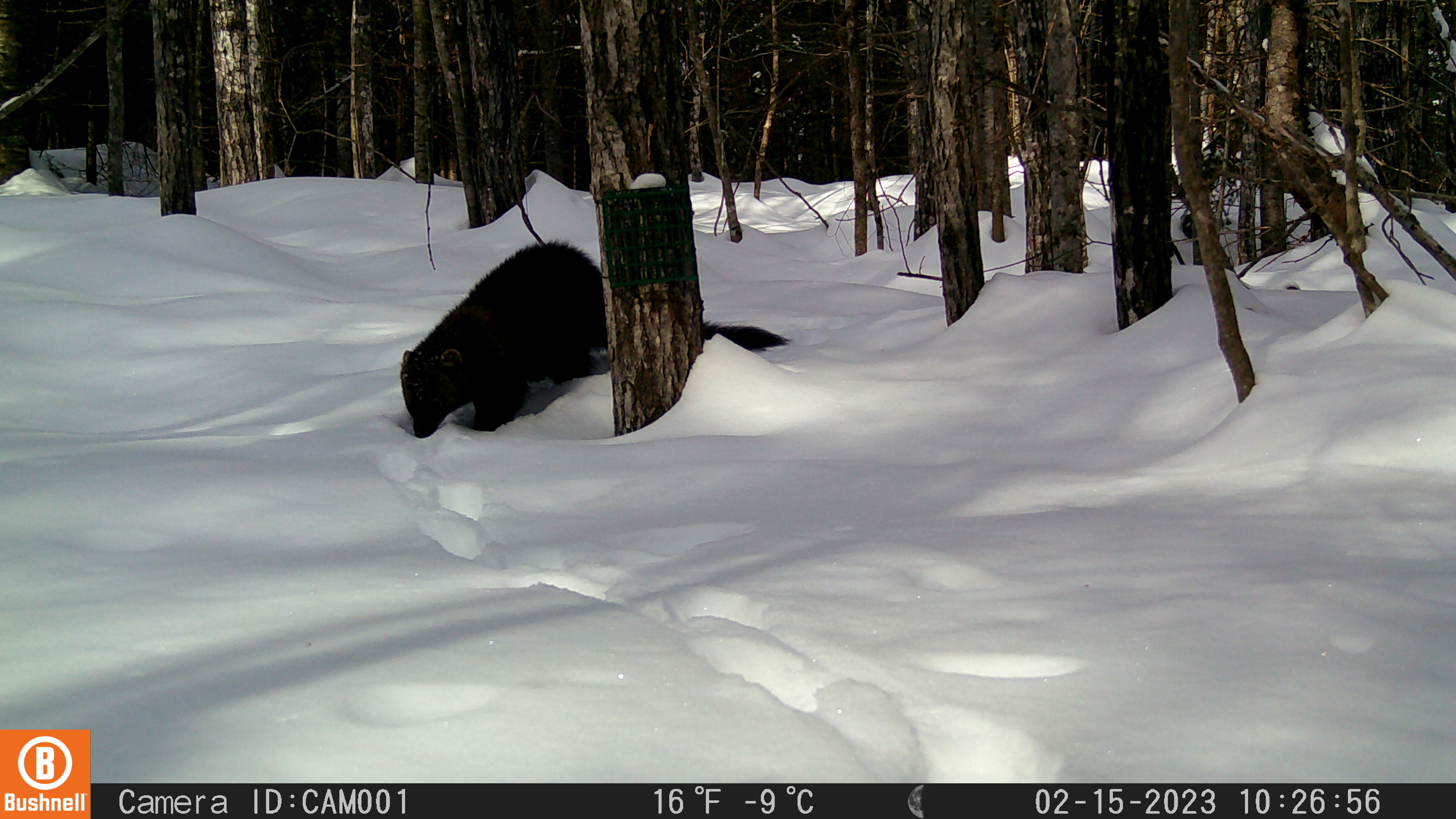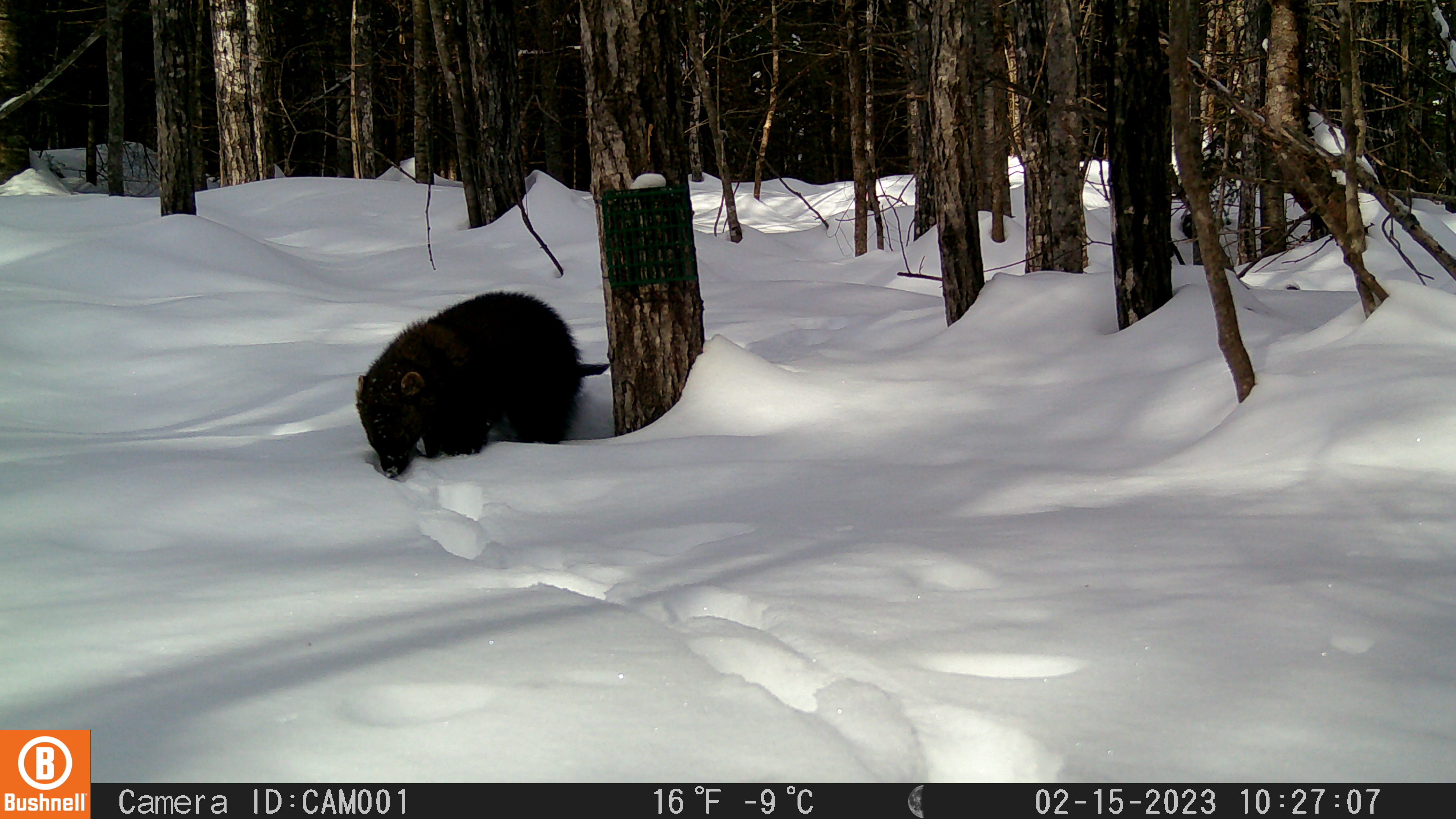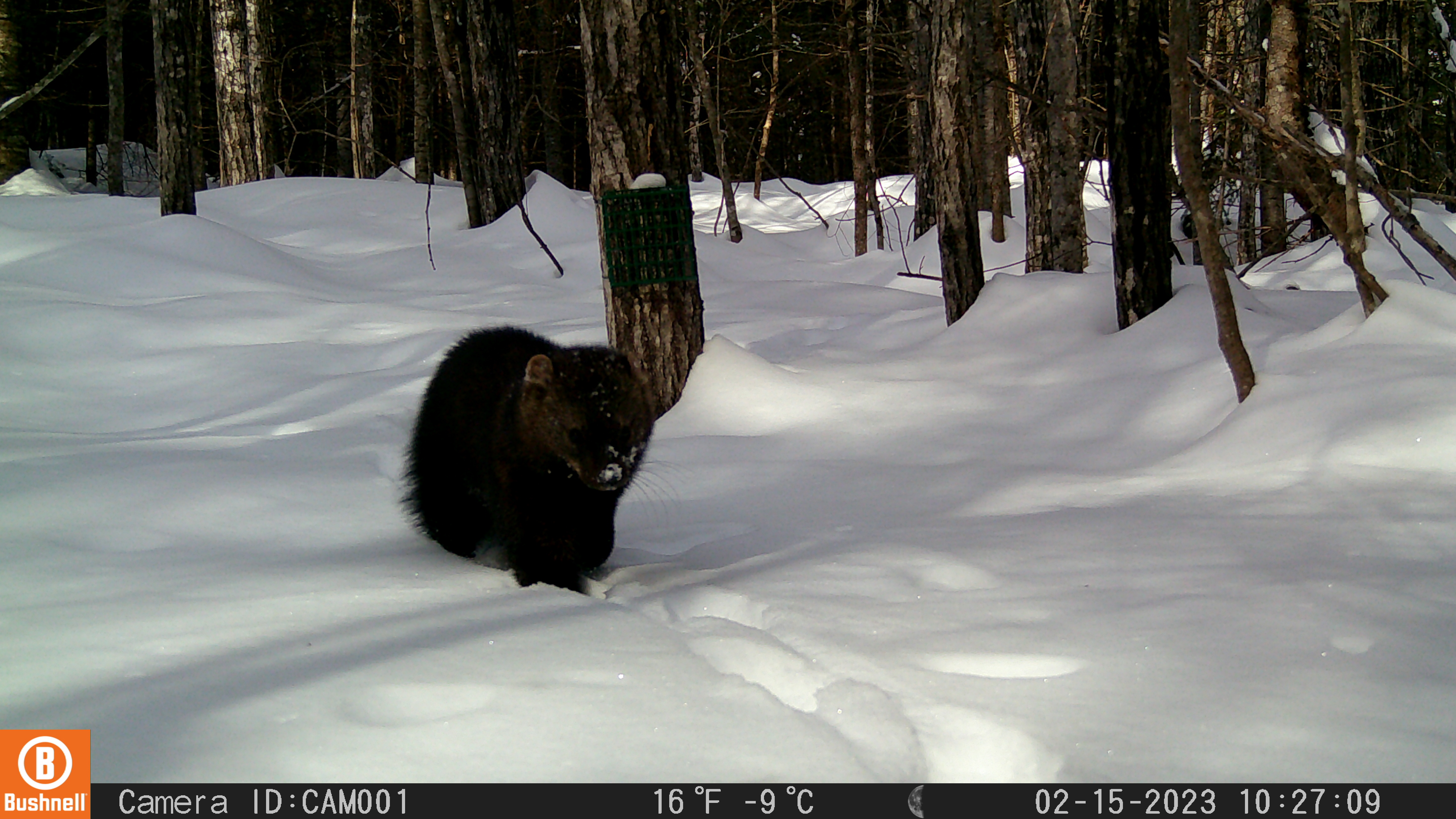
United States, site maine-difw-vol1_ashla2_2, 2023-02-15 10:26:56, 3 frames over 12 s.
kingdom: Animalia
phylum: Chordata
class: Mammalia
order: Carnivora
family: Mustelidae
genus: Pekania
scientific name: Pekania pennanti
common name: fisher